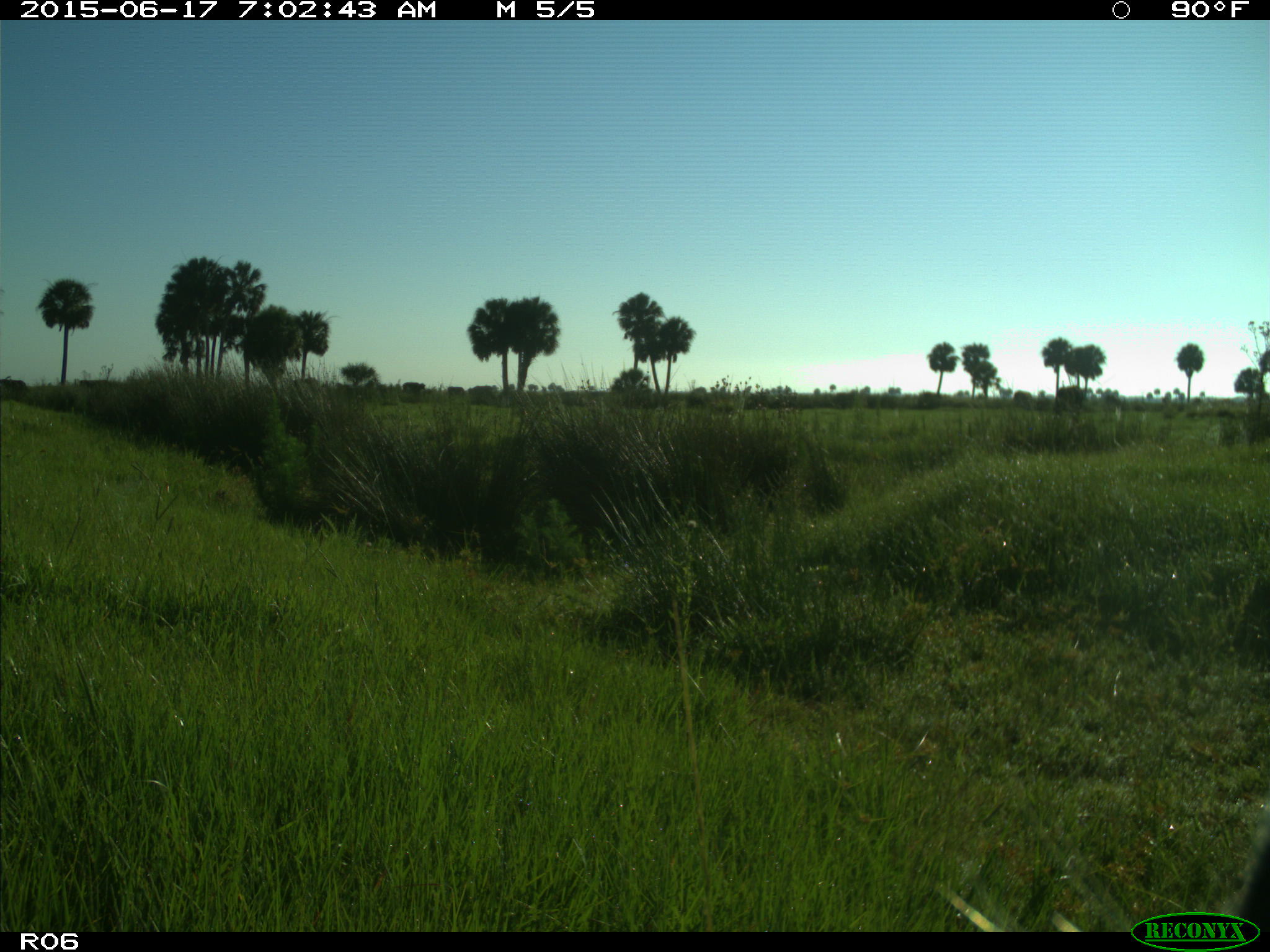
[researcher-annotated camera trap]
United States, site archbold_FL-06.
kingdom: Animalia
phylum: Chordata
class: Mammalia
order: Artiodactyla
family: Bovidae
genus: Bos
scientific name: Bos taurus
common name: domestic cow